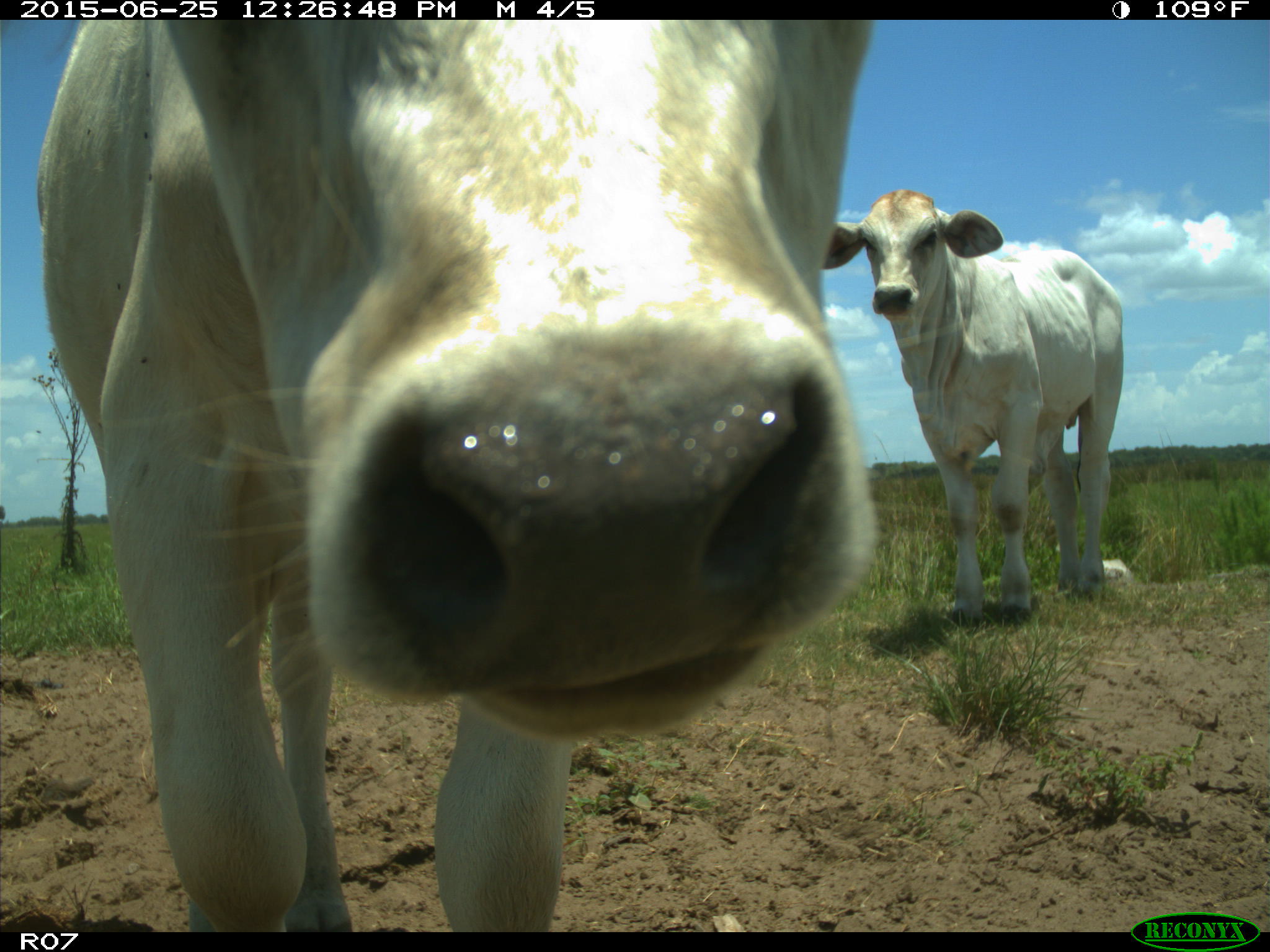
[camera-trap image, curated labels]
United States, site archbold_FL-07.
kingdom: Animalia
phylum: Chordata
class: Mammalia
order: Artiodactyla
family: Bovidae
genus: Bos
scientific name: Bos taurus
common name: domestic cow